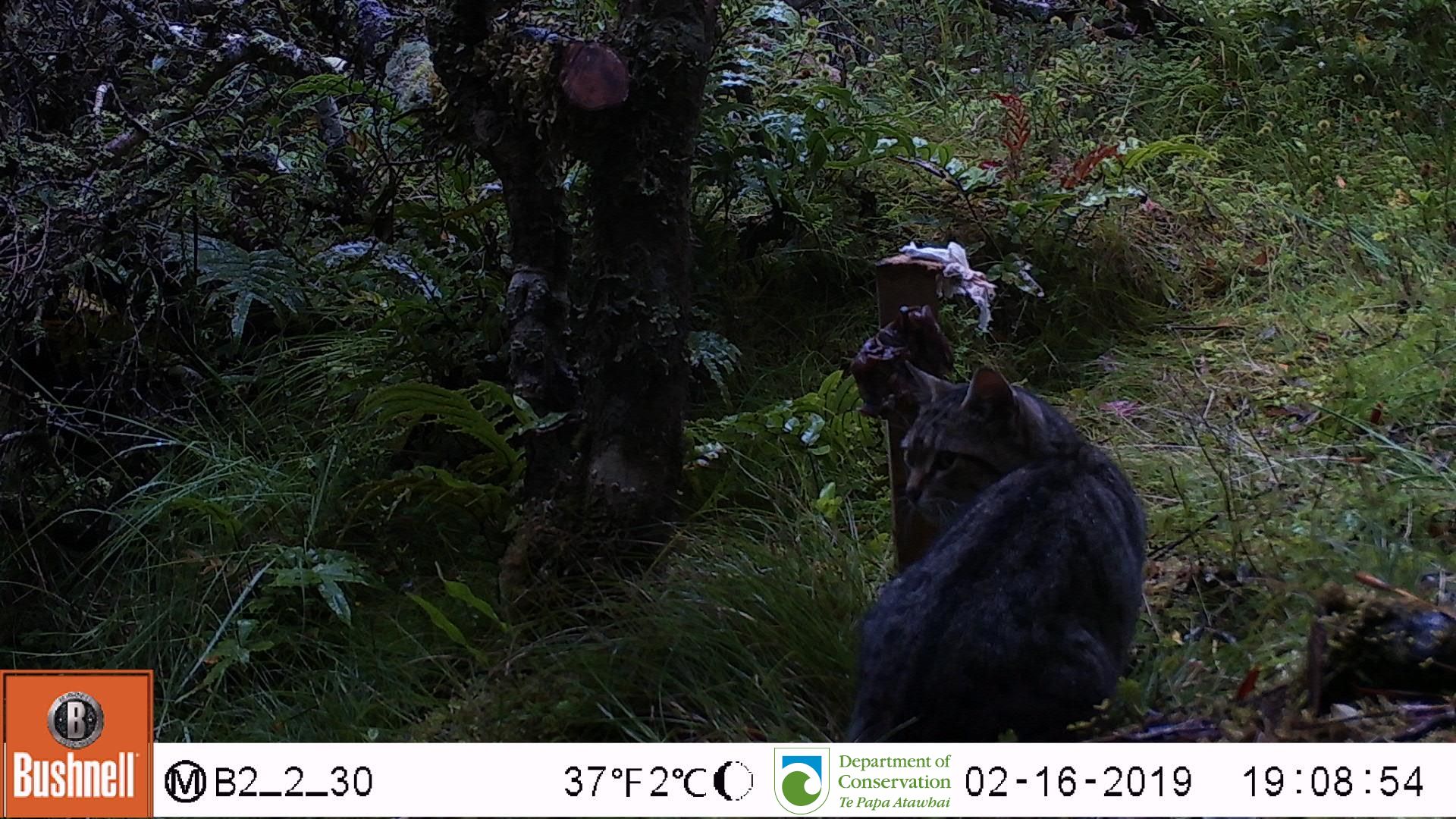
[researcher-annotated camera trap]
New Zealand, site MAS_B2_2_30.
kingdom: Animalia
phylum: Chordata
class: Mammalia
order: Carnivora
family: Felidae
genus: Felis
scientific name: Felis catus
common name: domestic cat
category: cat